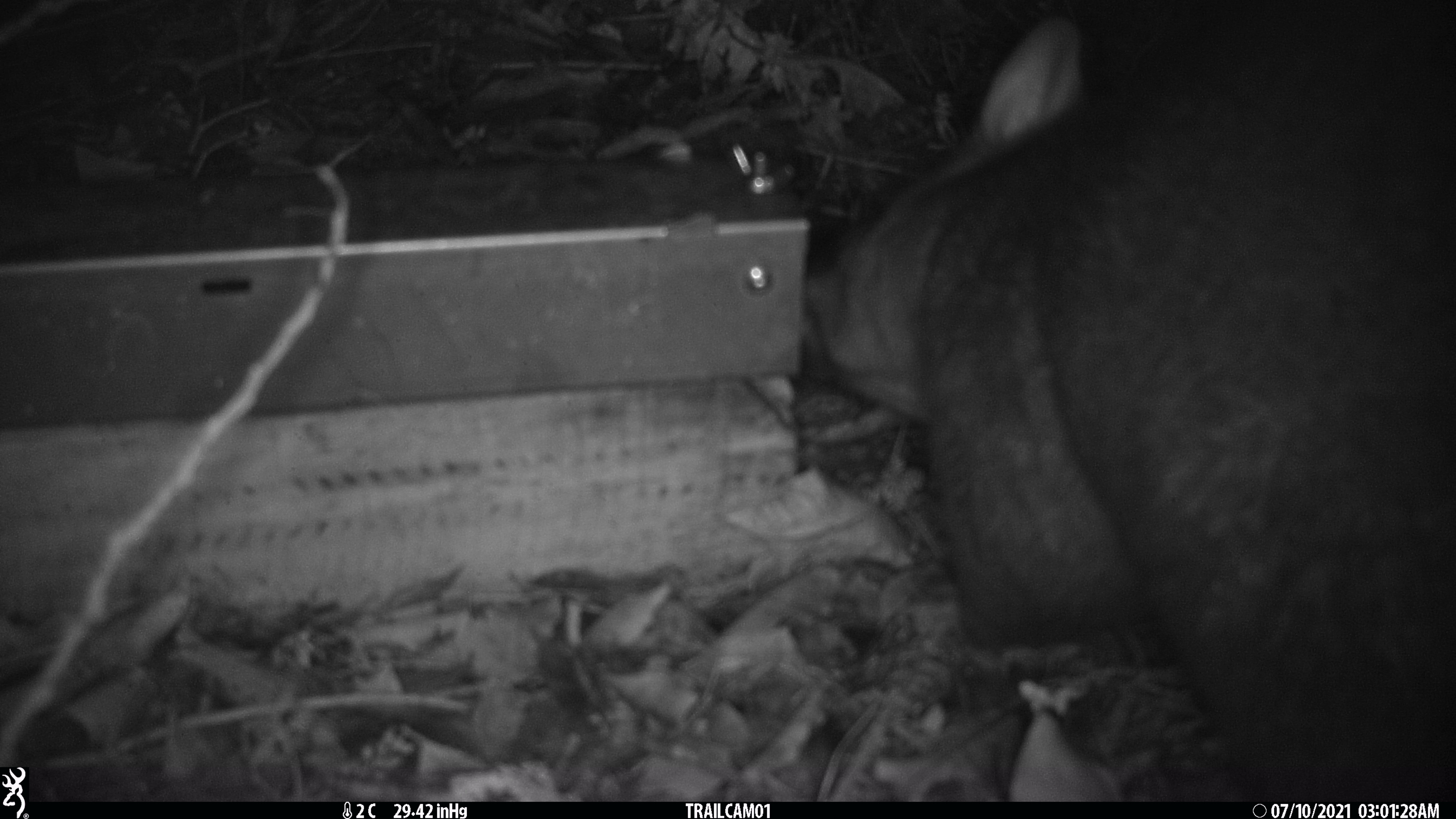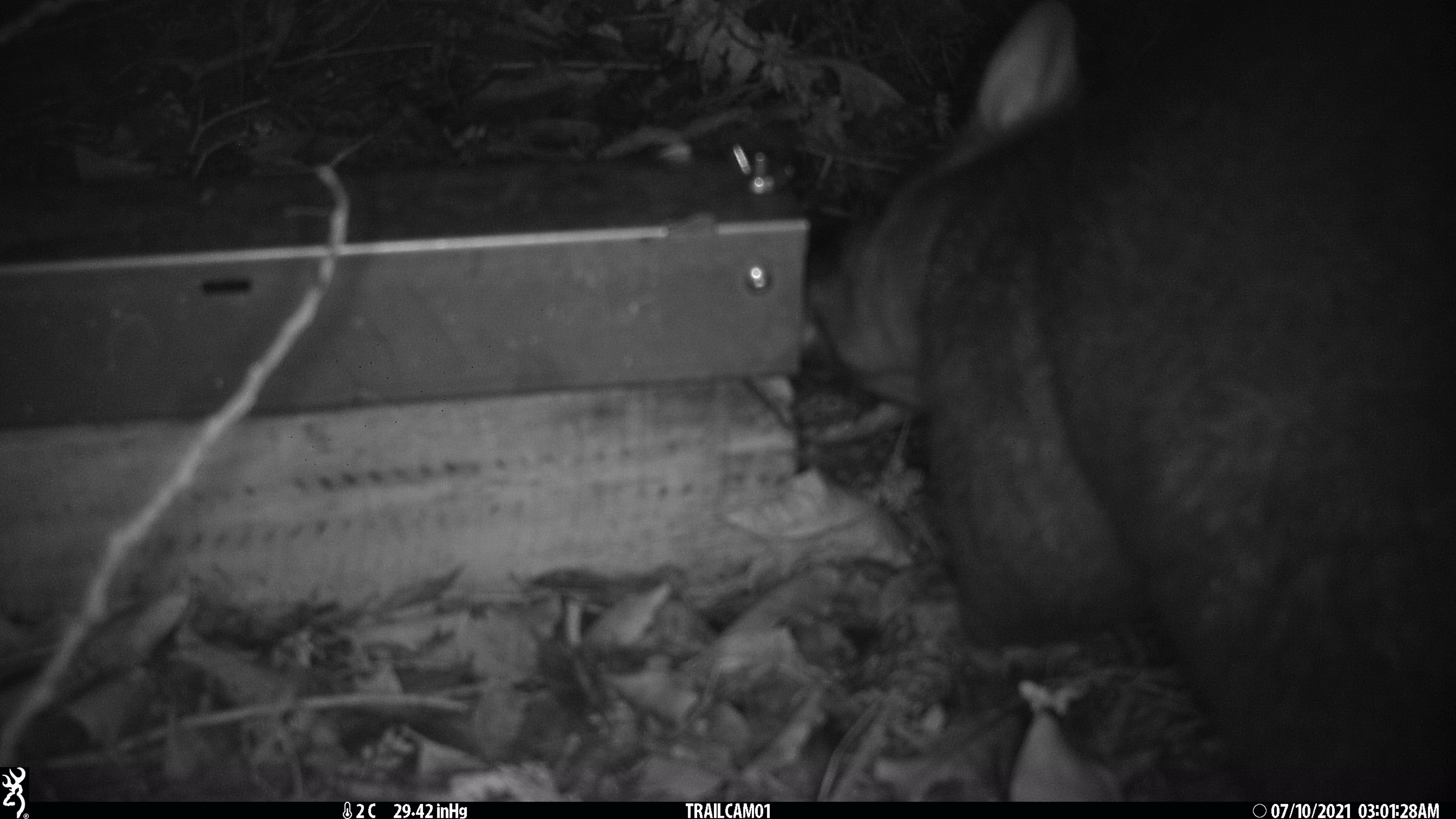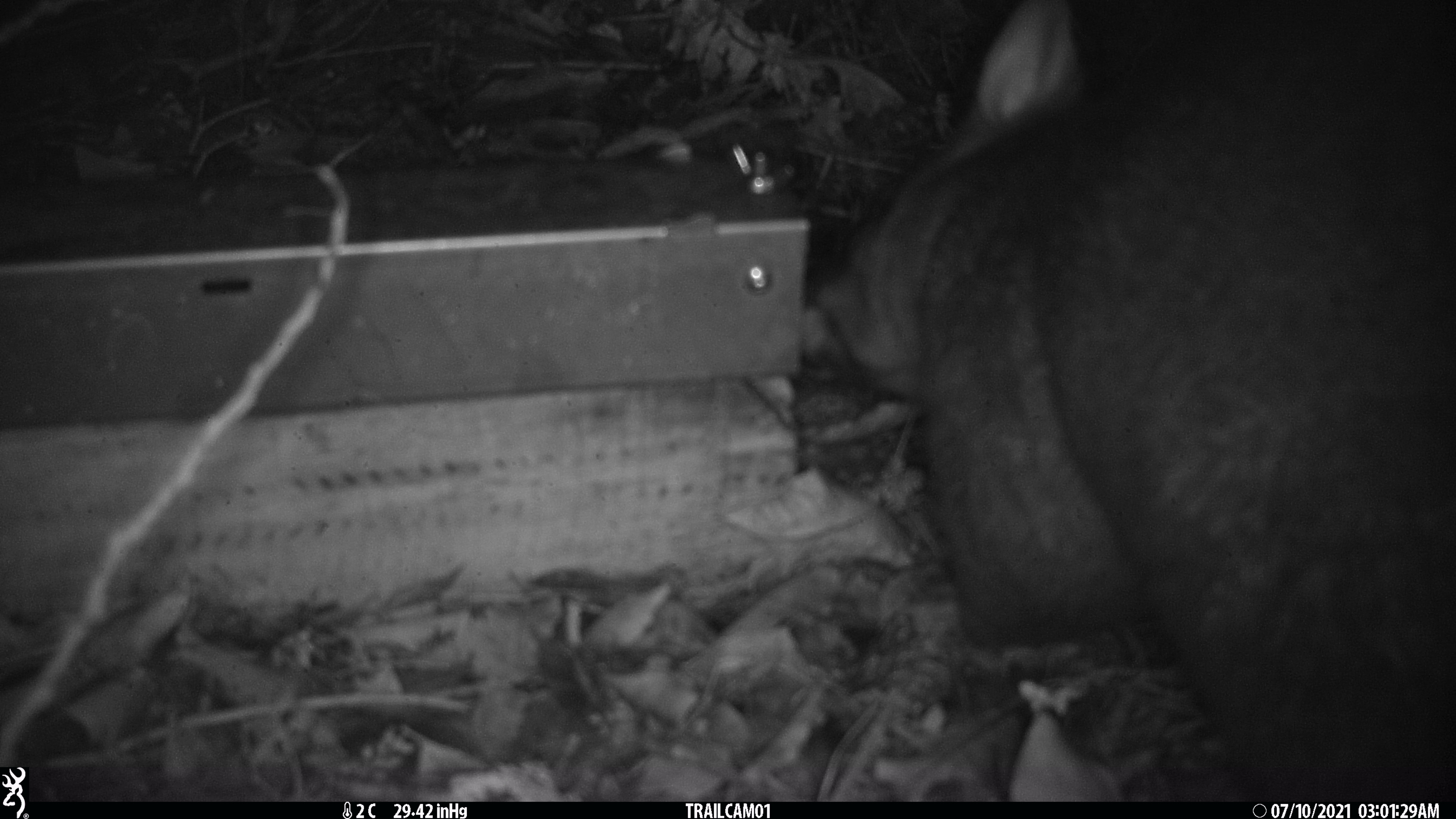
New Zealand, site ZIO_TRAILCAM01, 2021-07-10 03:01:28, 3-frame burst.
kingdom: Animalia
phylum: Chordata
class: Mammalia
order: Diprotodontia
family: Phalangeridae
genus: Trichosurus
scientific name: Trichosurus vulpecula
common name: common brushtail possum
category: possum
Possum (common brushtail possum) (Trichosurus vulpecula).